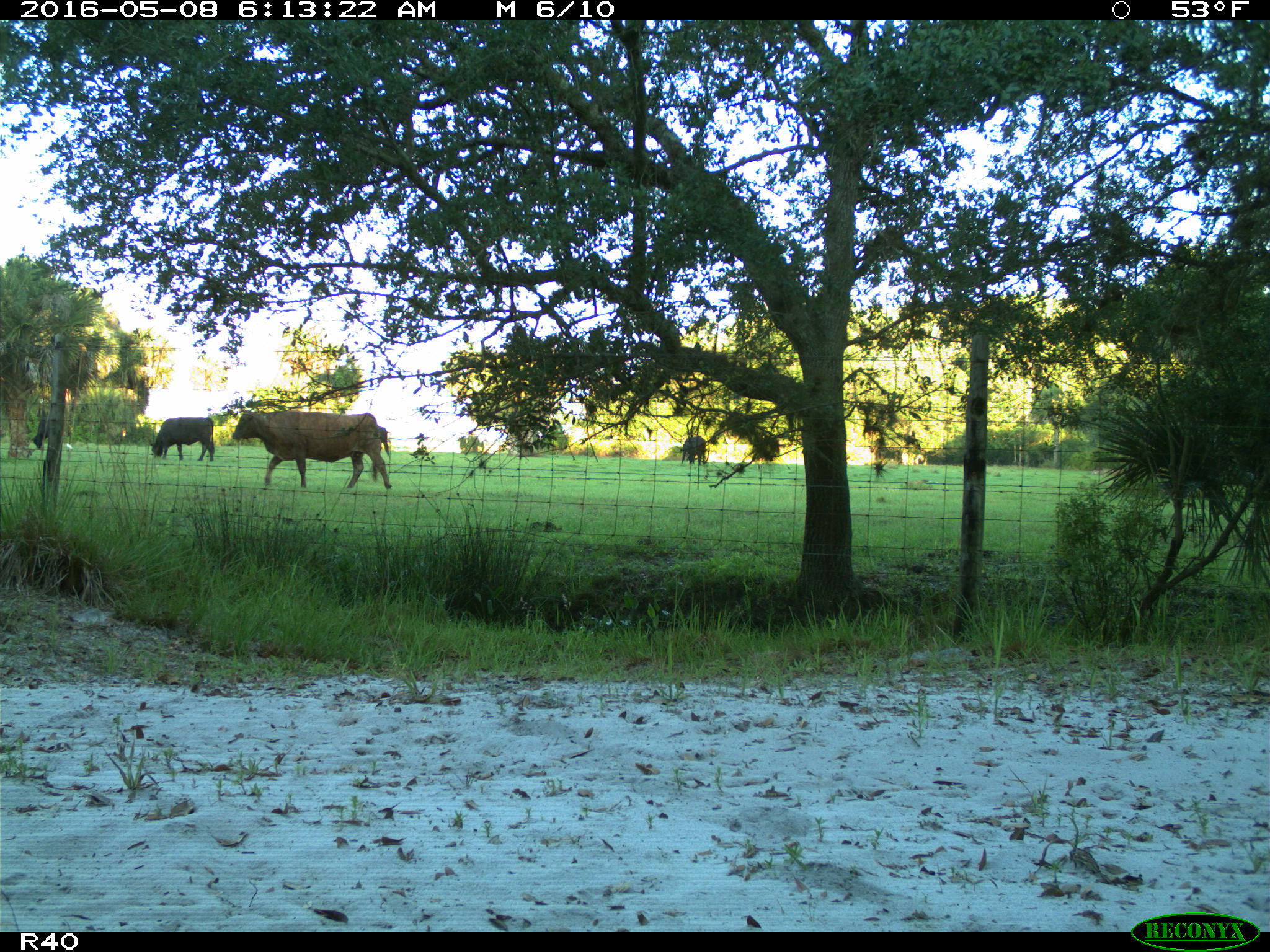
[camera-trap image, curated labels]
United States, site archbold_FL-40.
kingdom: Animalia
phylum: Chordata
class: Mammalia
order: Artiodactyla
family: Bovidae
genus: Bos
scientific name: Bos taurus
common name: domestic cow